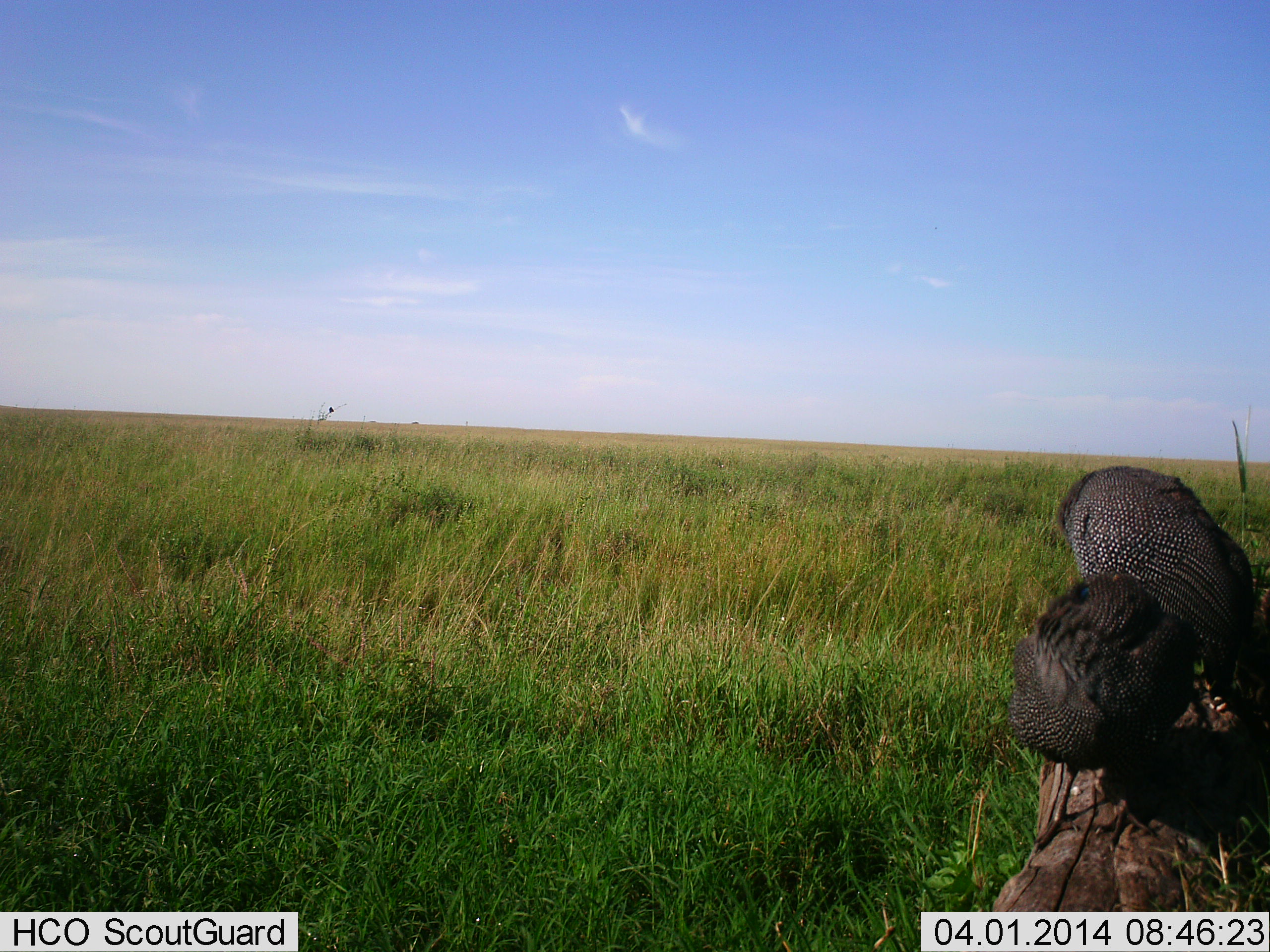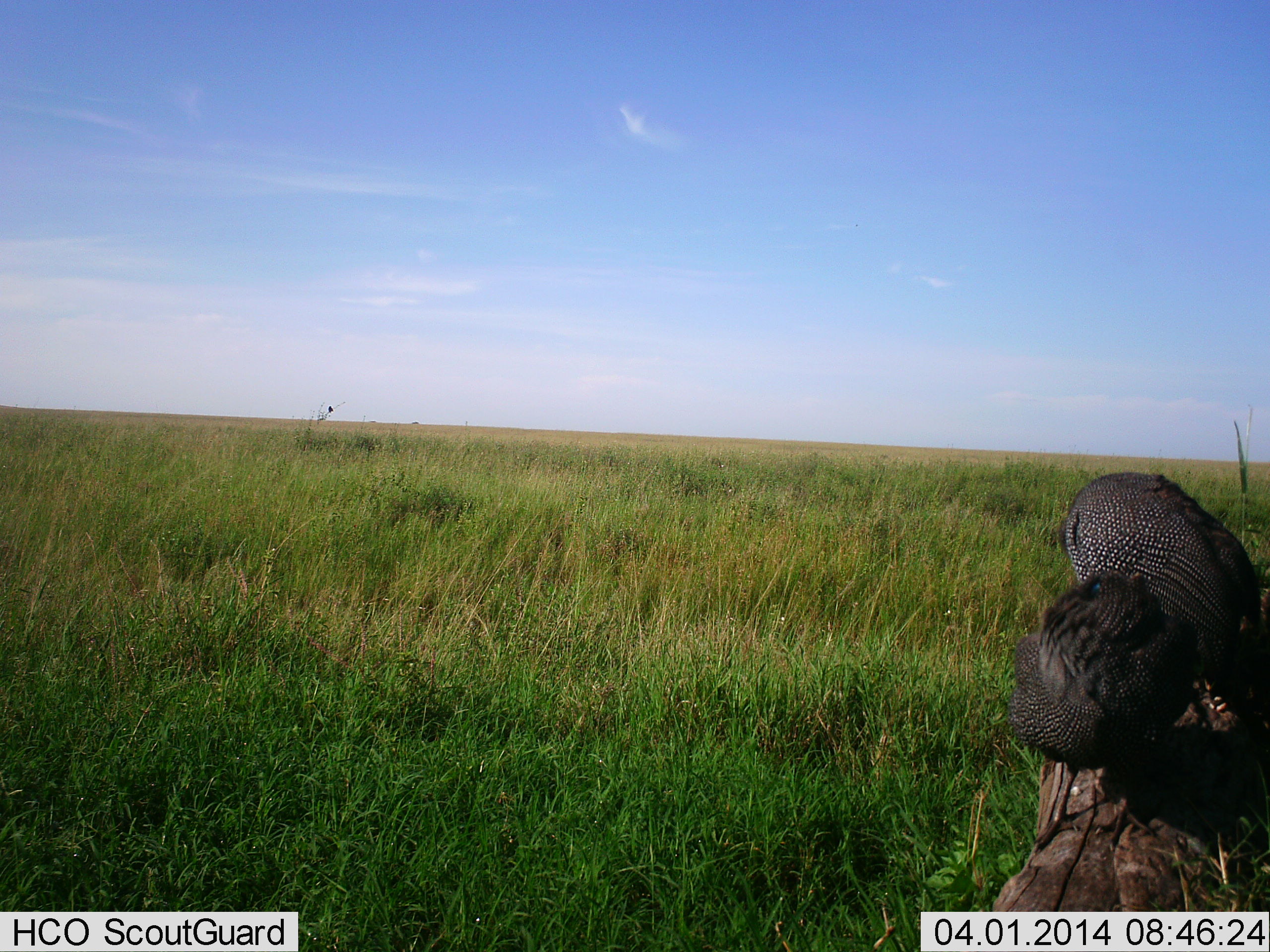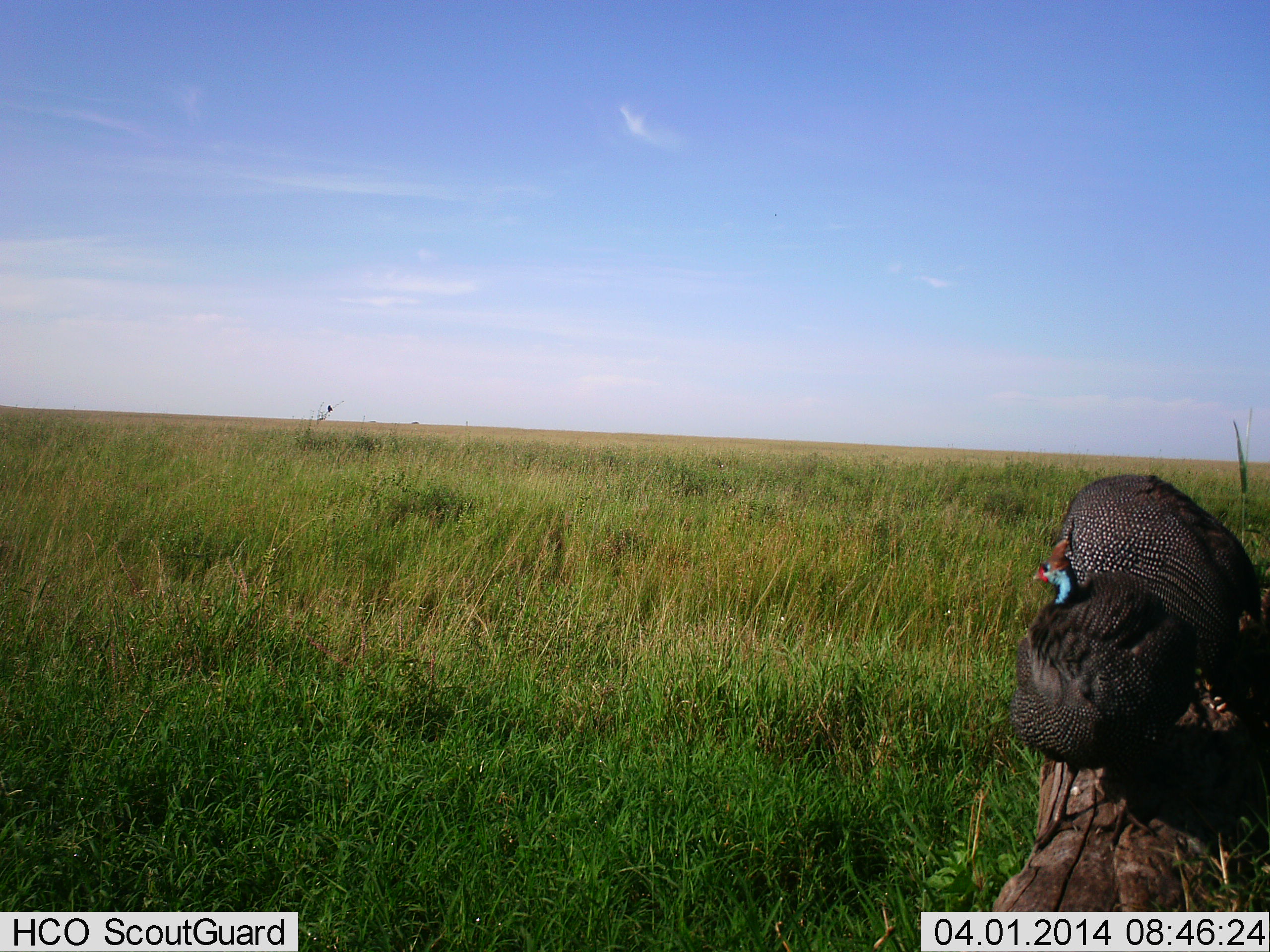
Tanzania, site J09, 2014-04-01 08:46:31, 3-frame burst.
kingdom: Animalia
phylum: Chordata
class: Aves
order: Galliformes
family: Numididae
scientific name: Numididae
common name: guinea fowl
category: guineafowl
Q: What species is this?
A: Guineafowl (guinea fowl) (Numididae).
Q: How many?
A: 2.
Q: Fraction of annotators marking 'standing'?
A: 80%.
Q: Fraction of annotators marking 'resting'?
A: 20%.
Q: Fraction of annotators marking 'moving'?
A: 0%.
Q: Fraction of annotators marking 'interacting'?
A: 10%.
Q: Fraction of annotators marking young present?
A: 0%.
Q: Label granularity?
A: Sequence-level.